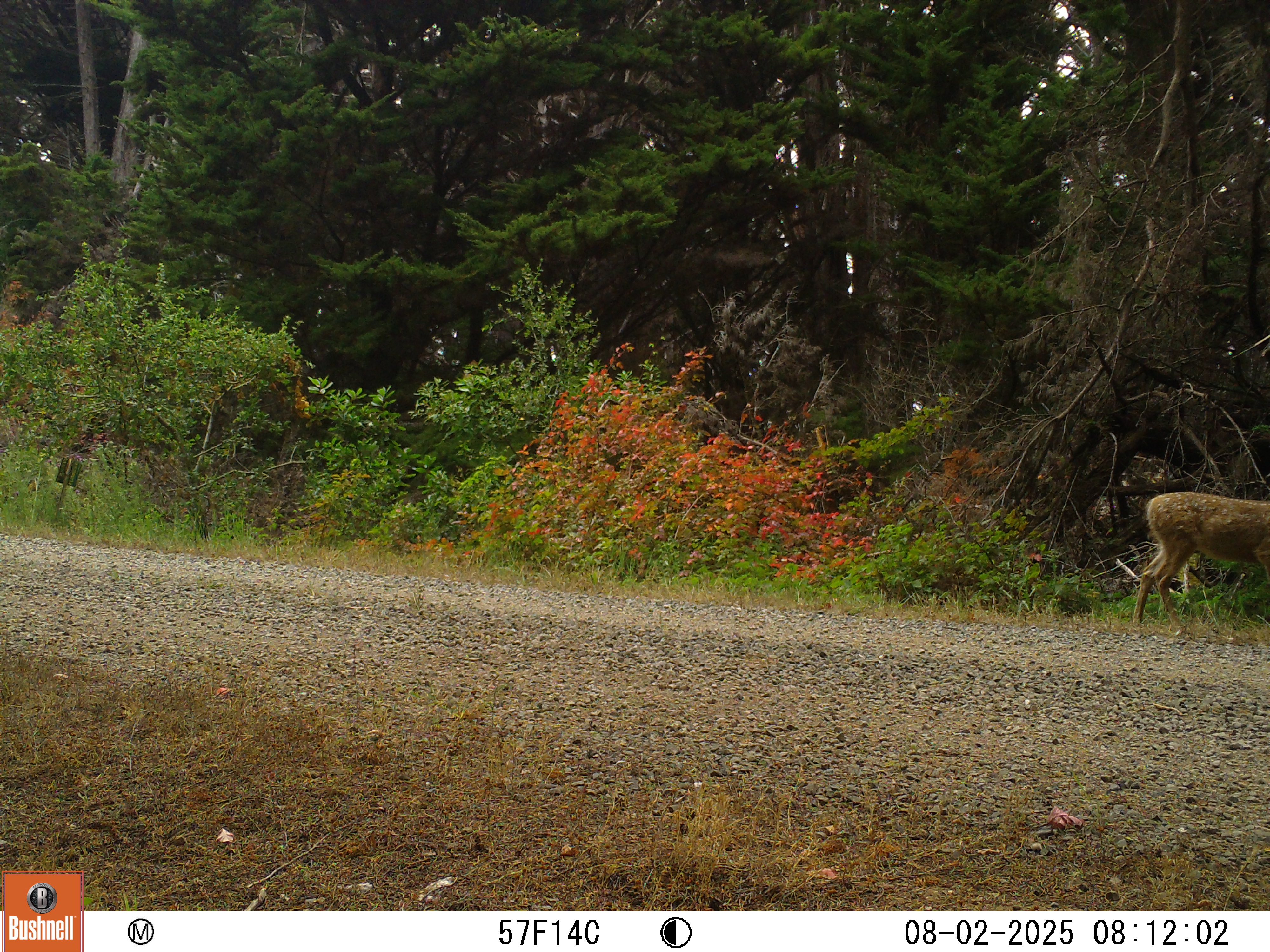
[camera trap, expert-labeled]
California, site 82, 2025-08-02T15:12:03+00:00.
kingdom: Animalia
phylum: Chordata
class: Mammalia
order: Artiodactyla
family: Cervidae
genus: Odocoileus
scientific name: Odocoileus hemionus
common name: mule deer